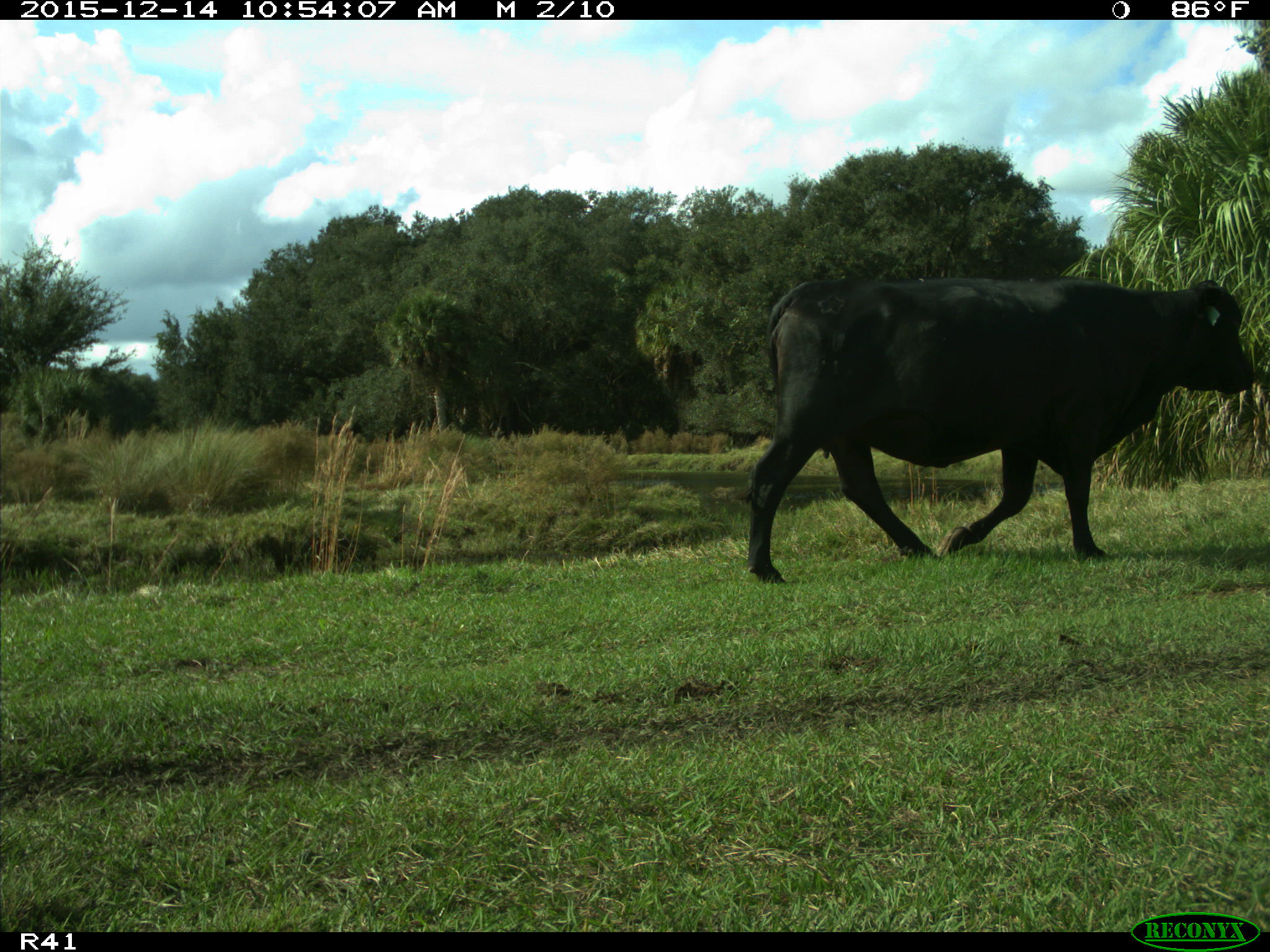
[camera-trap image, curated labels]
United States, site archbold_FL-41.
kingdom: Animalia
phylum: Chordata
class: Mammalia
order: Artiodactyla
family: Bovidae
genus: Bos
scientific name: Bos taurus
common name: domestic cow